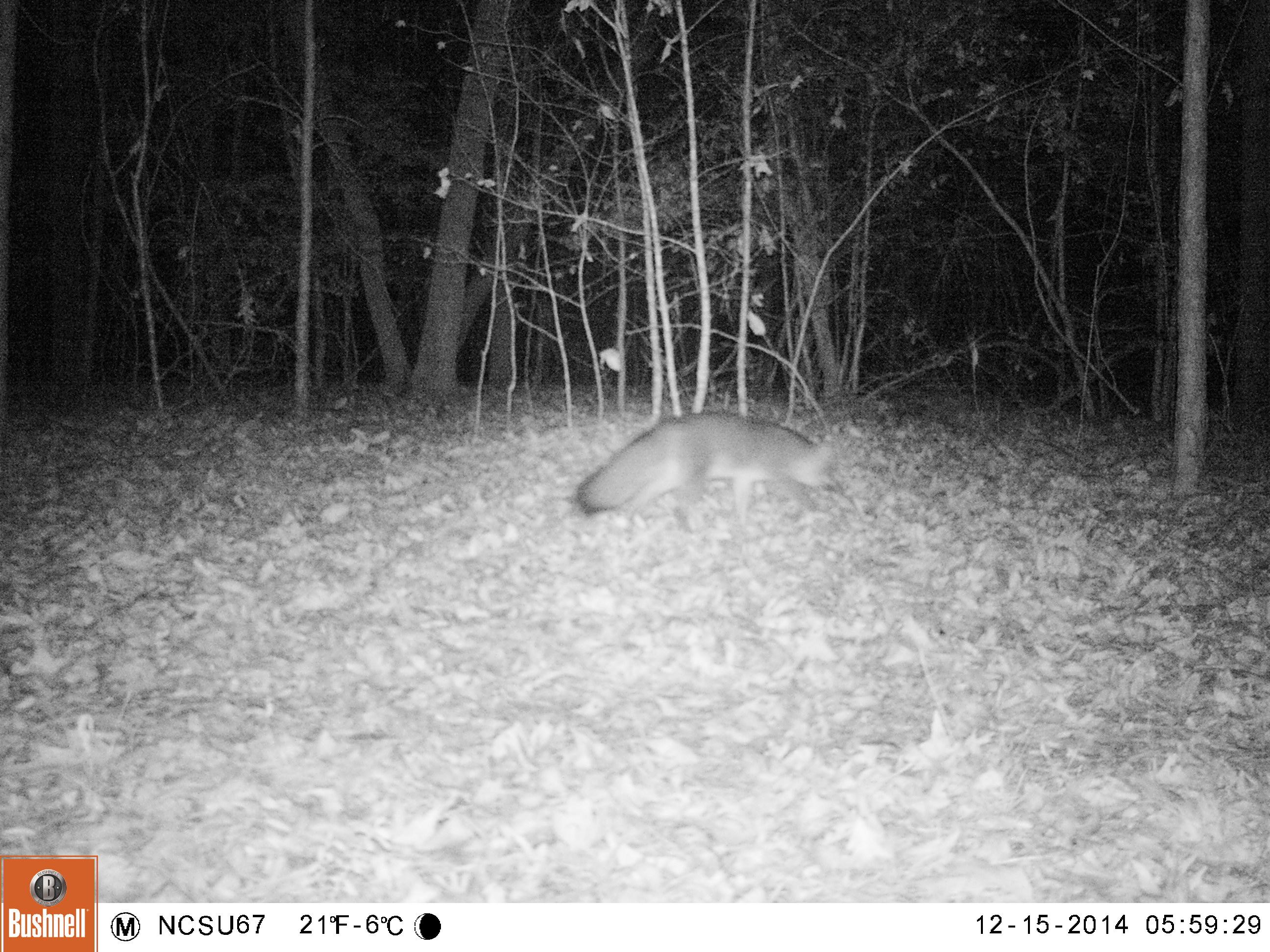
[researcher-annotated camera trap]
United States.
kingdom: Animalia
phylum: Chordata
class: Mammalia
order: Carnivora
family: Canidae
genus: Urocyon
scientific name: Urocyon cinereoargenteus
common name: gray fox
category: Grey Fox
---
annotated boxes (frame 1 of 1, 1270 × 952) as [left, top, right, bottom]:
Grey Fox: [567, 399, 849, 533]